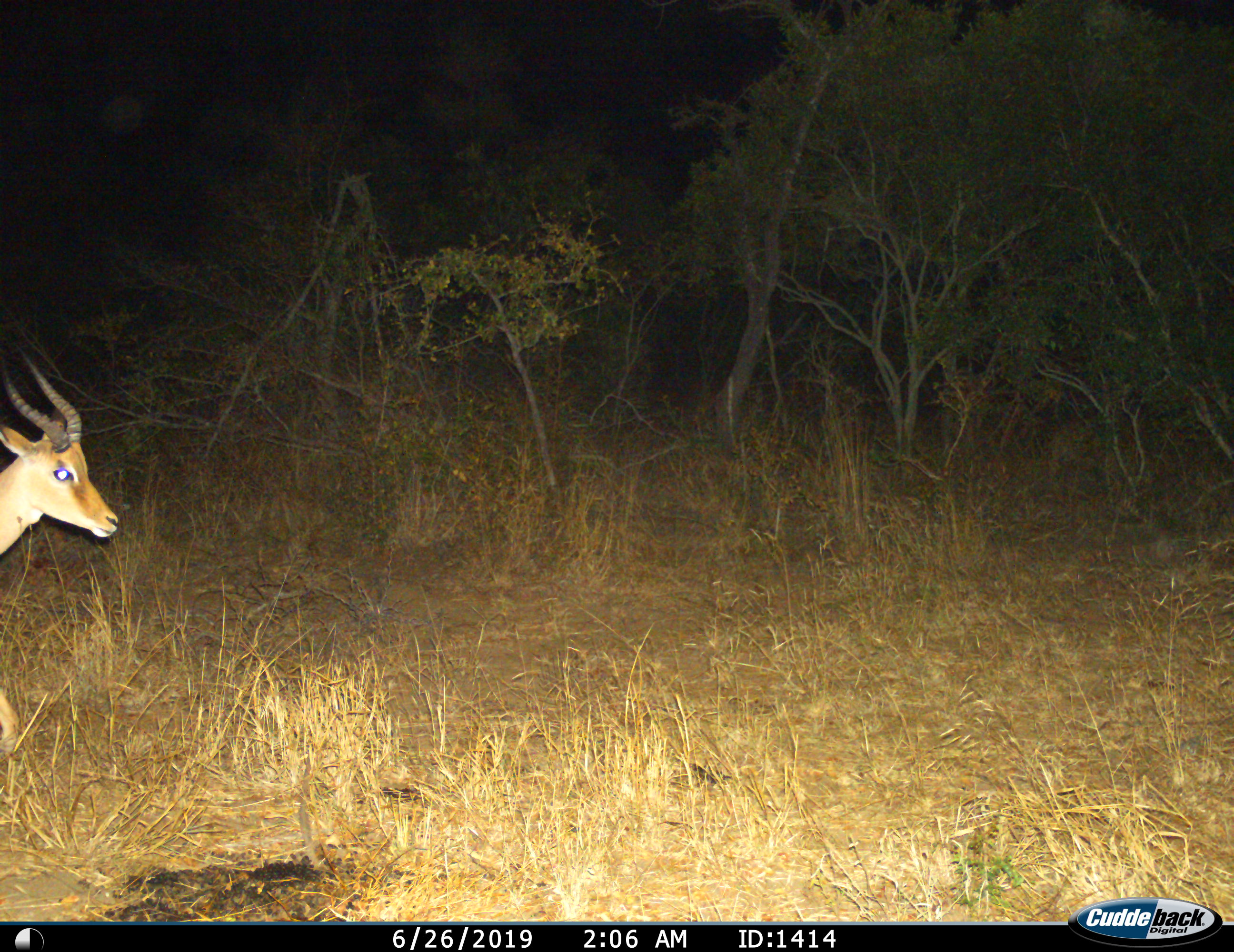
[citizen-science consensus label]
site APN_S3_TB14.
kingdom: Animalia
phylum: Chordata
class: Mammalia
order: Artiodactyla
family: Bovidae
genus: Aepyceros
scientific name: Aepyceros melampus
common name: impala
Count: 1.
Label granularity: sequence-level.